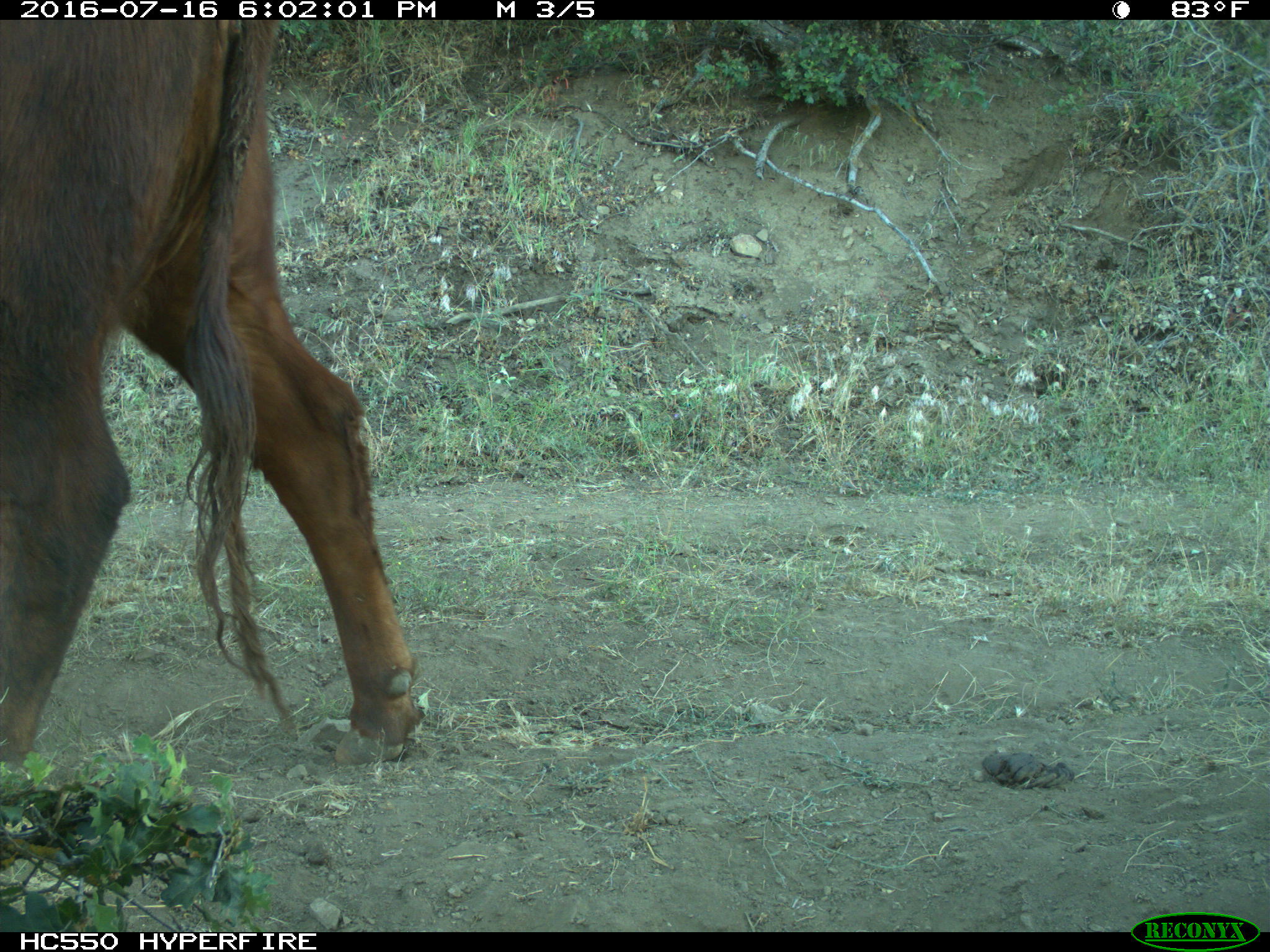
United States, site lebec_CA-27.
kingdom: Animalia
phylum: Chordata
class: Mammalia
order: Artiodactyla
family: Bovidae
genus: Bos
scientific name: Bos taurus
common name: domestic cow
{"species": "Bos taurus (domestic cow)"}